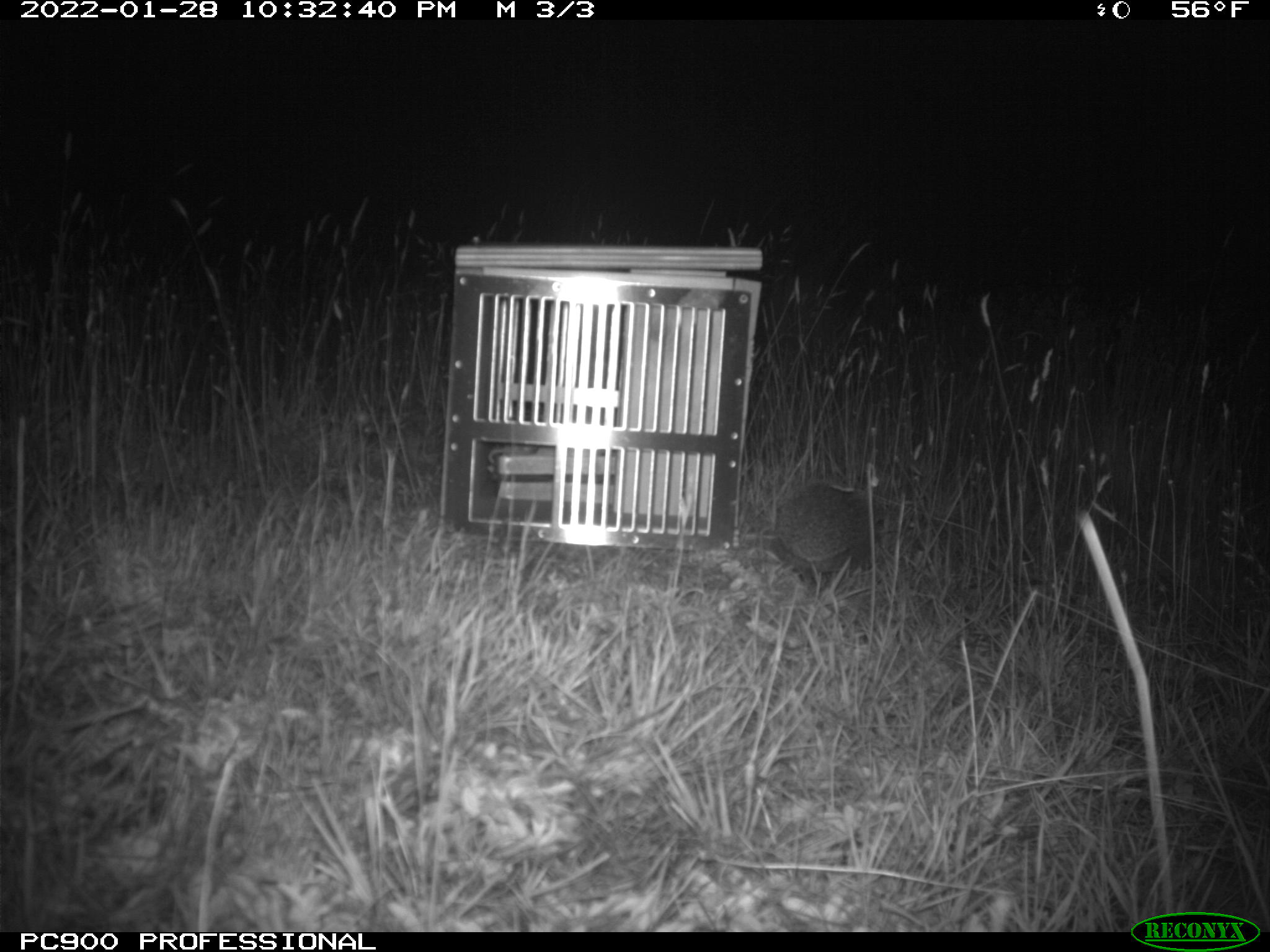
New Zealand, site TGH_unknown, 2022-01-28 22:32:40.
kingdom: Animalia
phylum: Chordata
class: Mammalia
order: Eulipotyphla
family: Erinaceidae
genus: Erinaceus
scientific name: Erinaceus europaeus europaeus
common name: european hedgehog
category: hedgehog